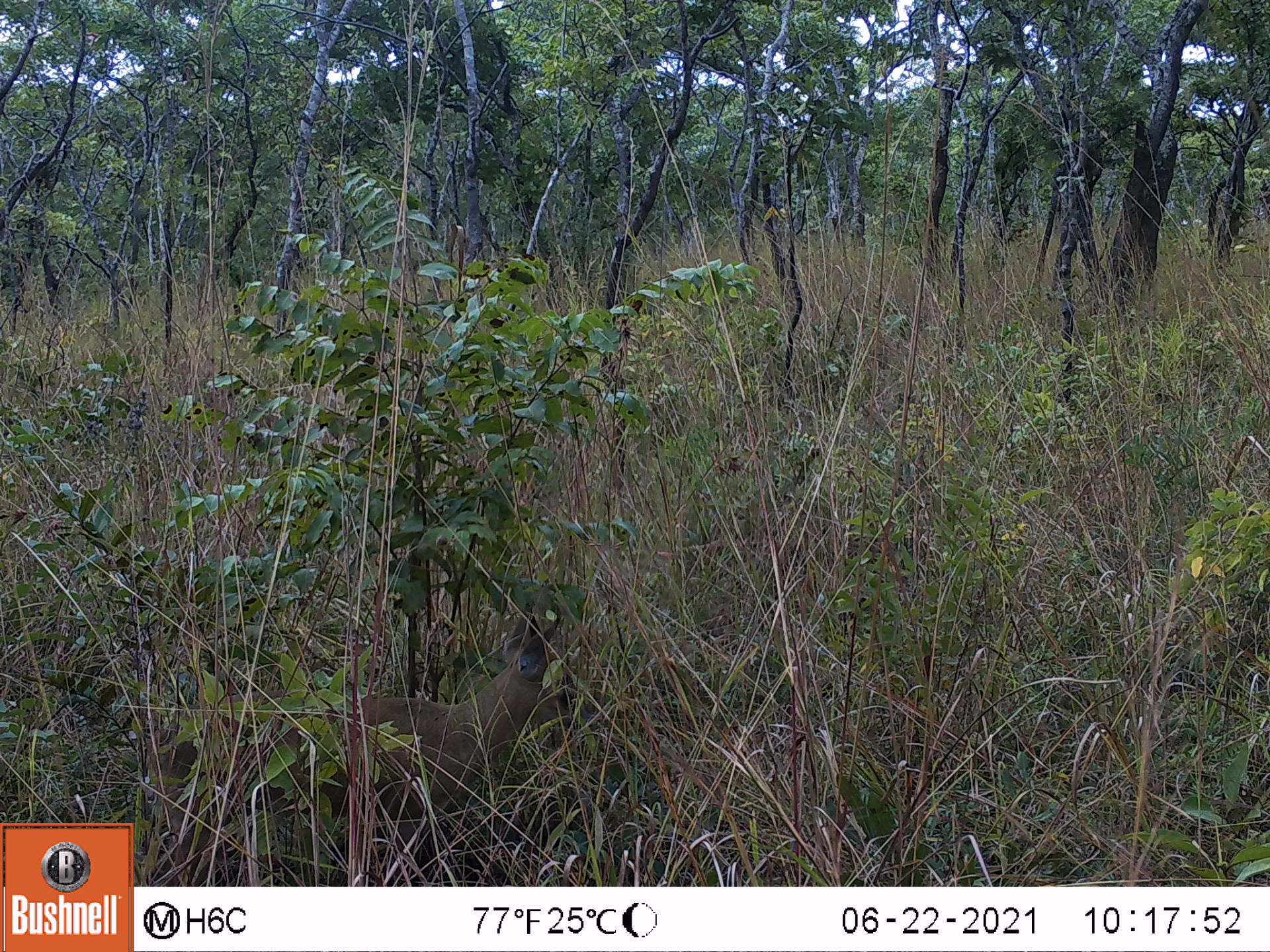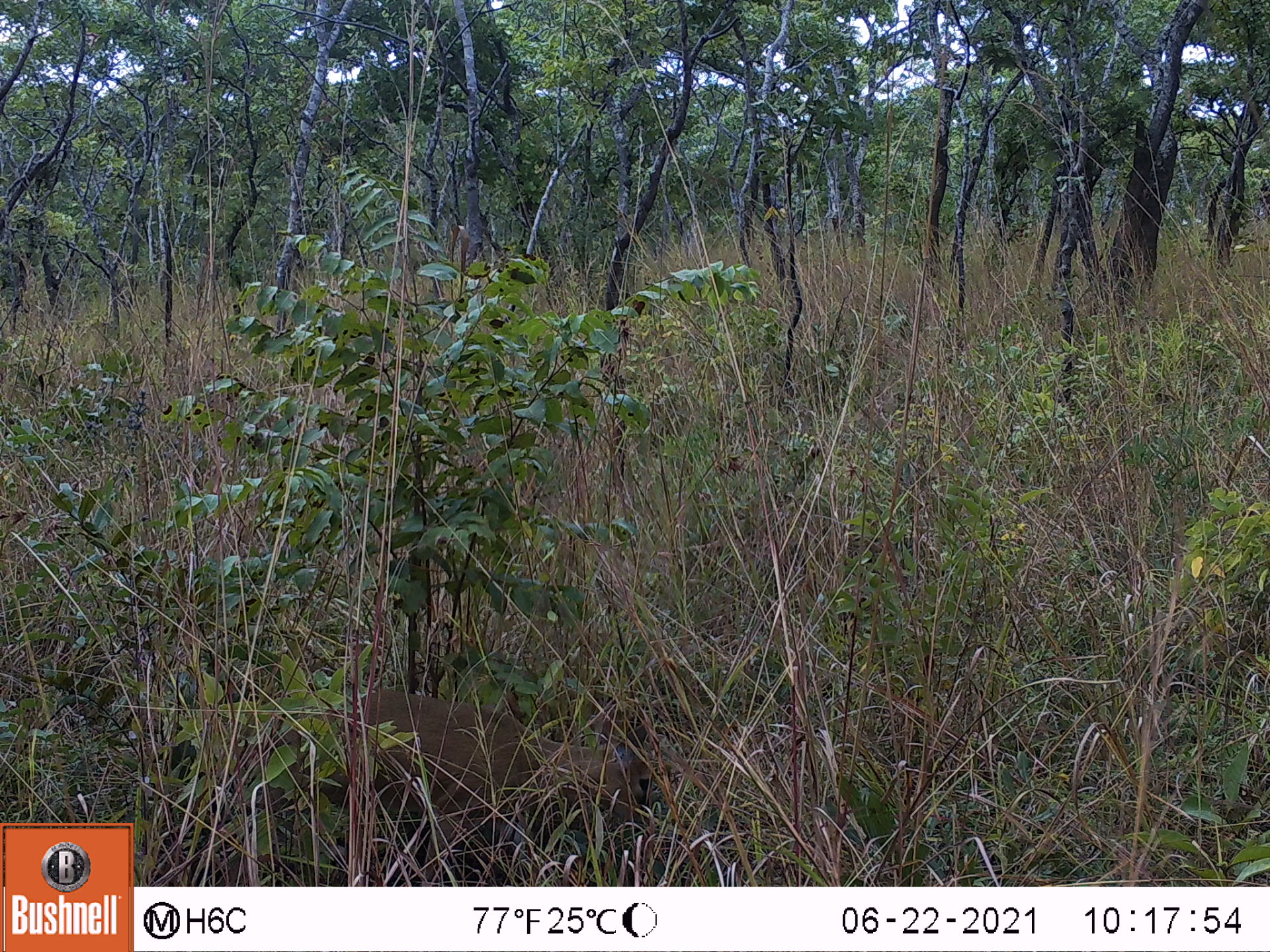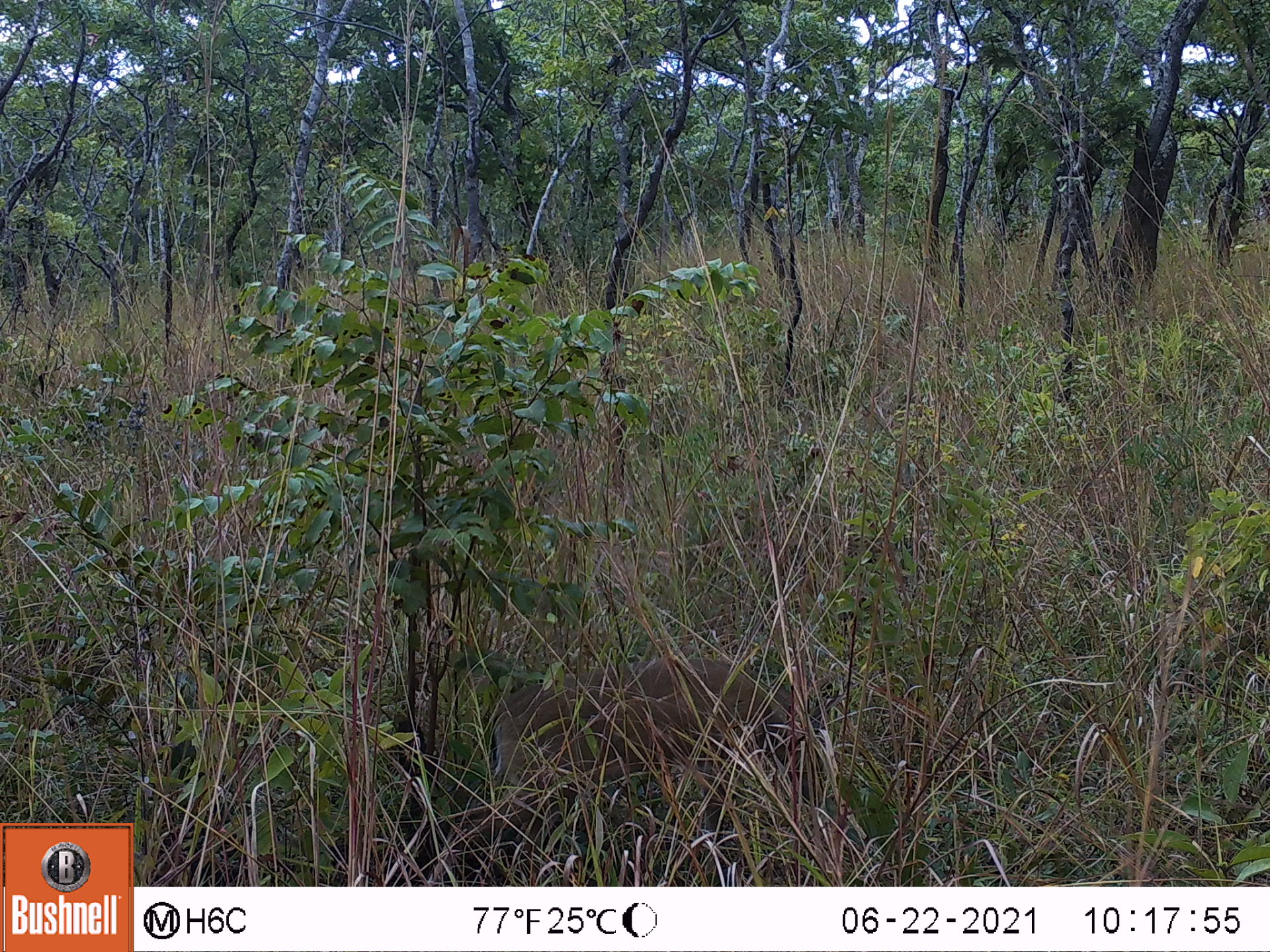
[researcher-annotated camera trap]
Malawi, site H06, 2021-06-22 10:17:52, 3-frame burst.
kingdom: Animalia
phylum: Chordata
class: Mammalia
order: Artiodactyla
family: Bovidae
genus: Sylvicapra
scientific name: Sylvicapra grimmia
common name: common duiker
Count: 1.